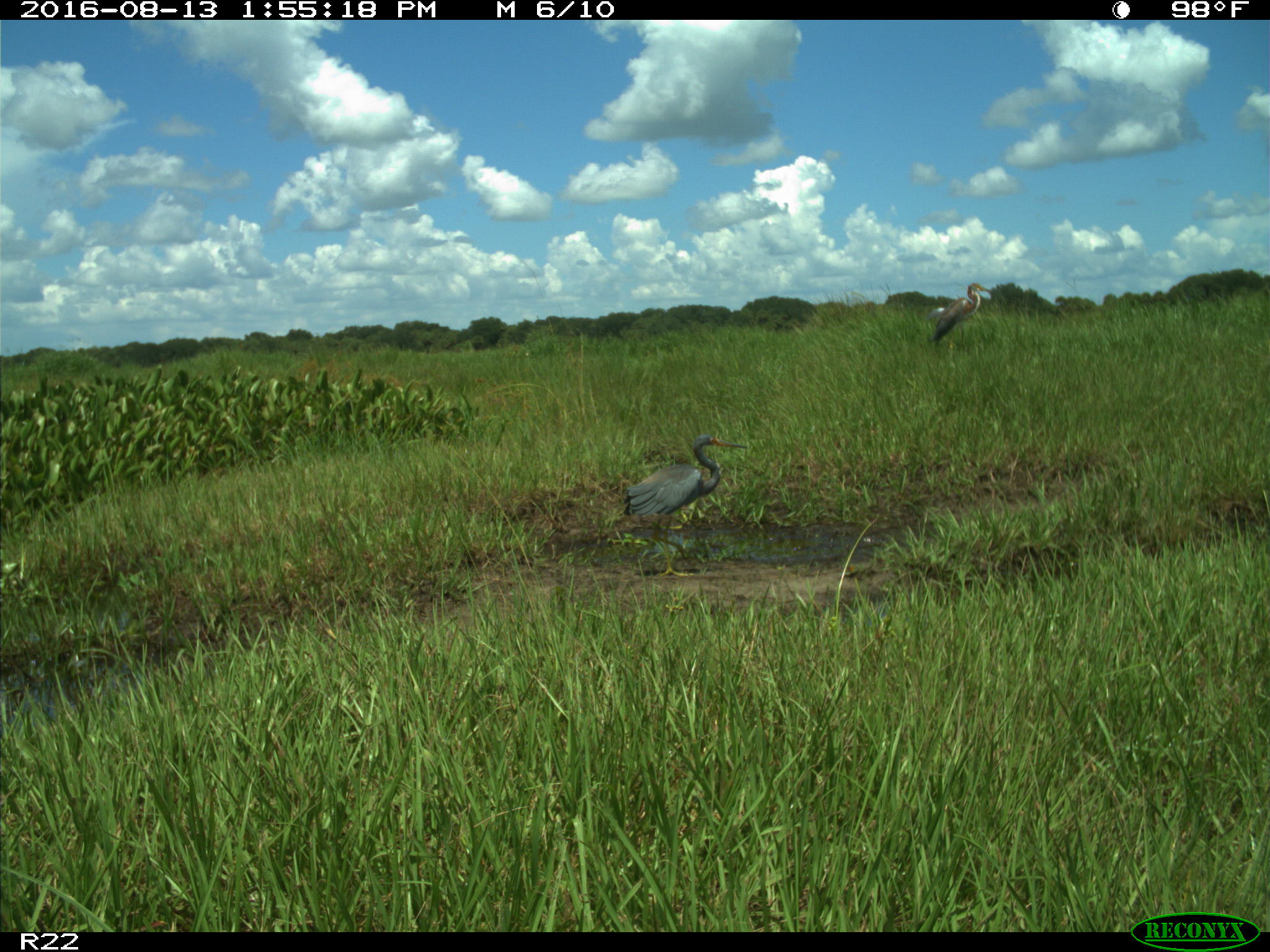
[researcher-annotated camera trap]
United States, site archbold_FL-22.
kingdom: Animalia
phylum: Chordata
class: Aves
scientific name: Aves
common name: birds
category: unidentified bird